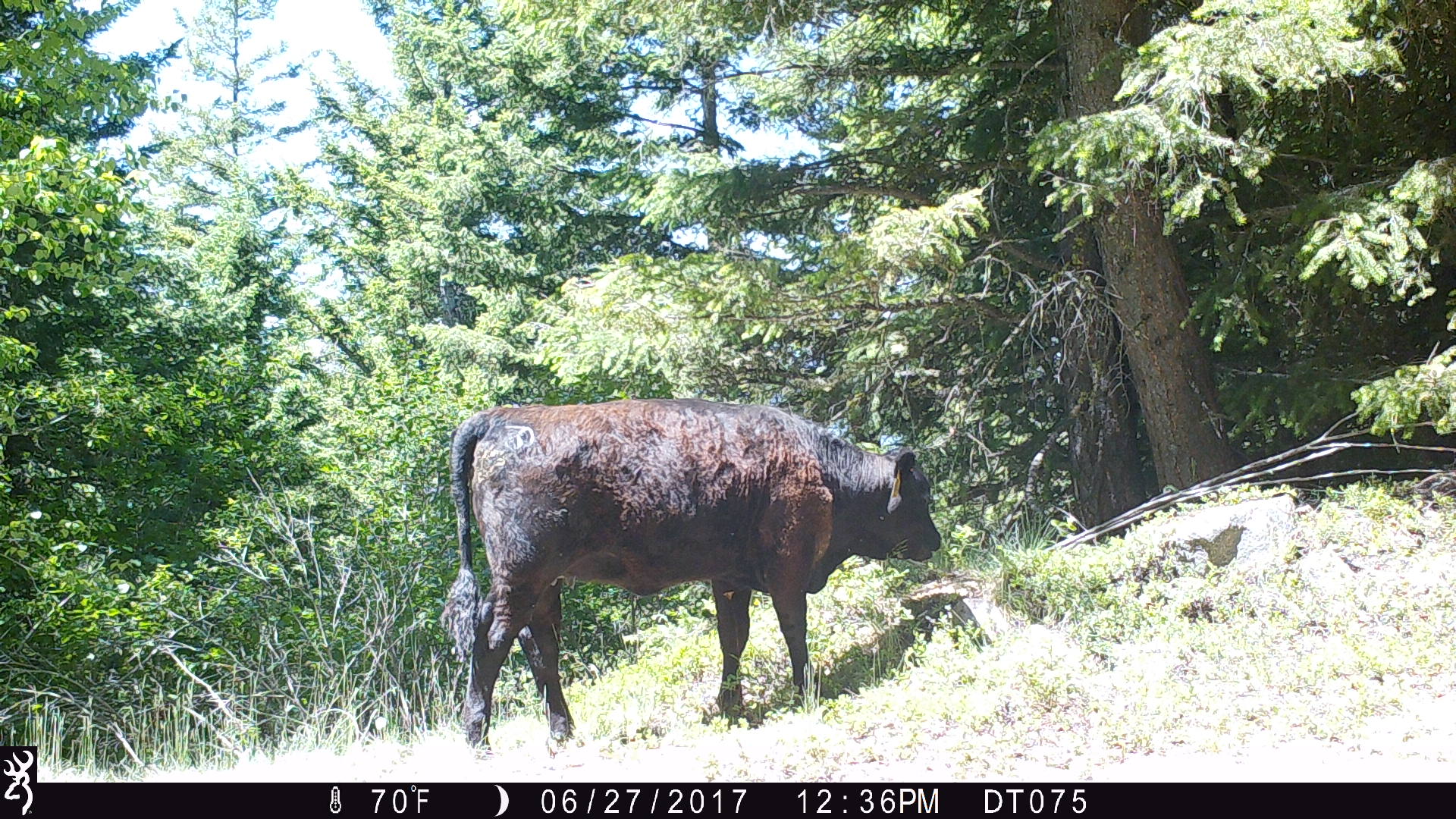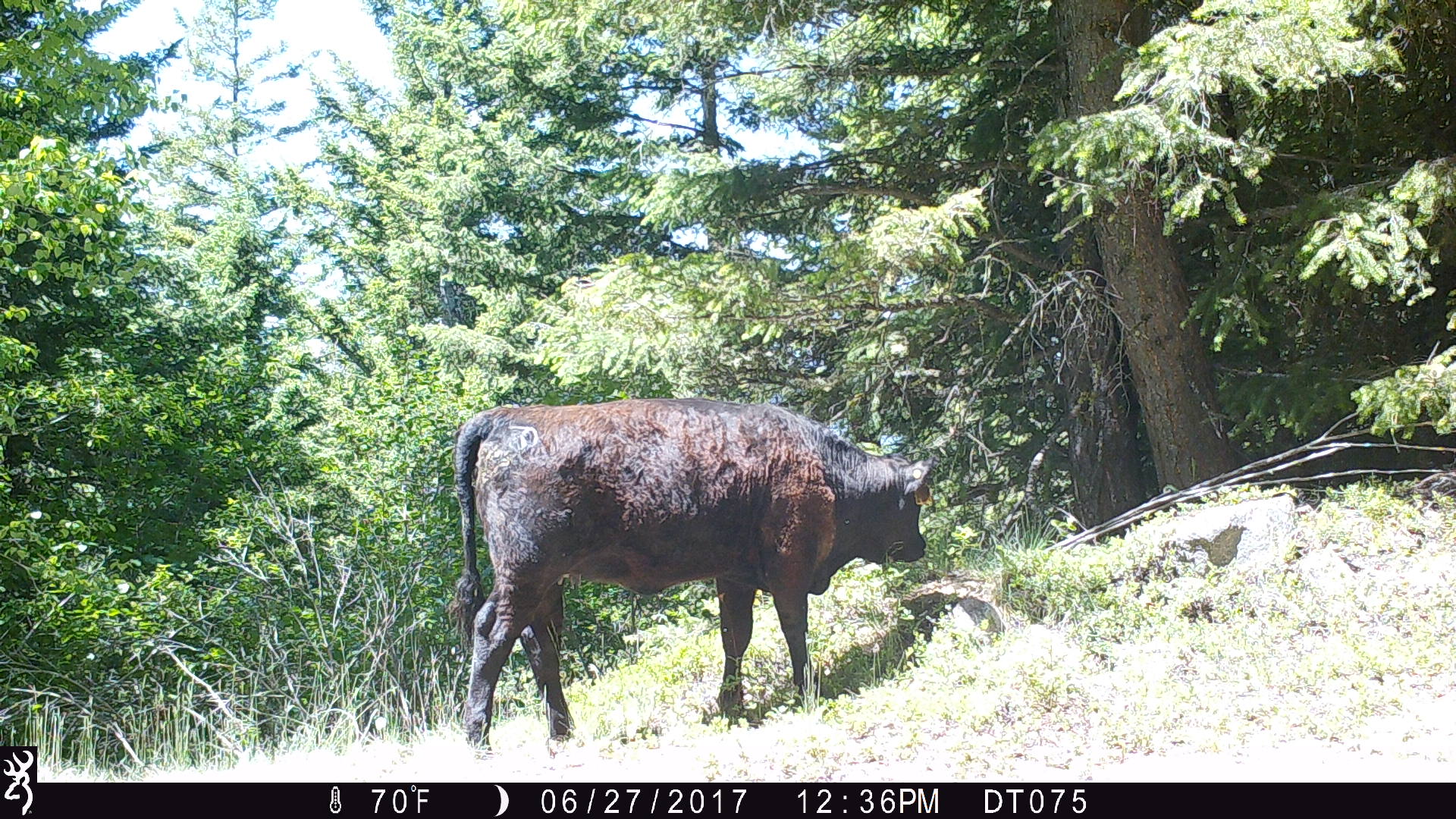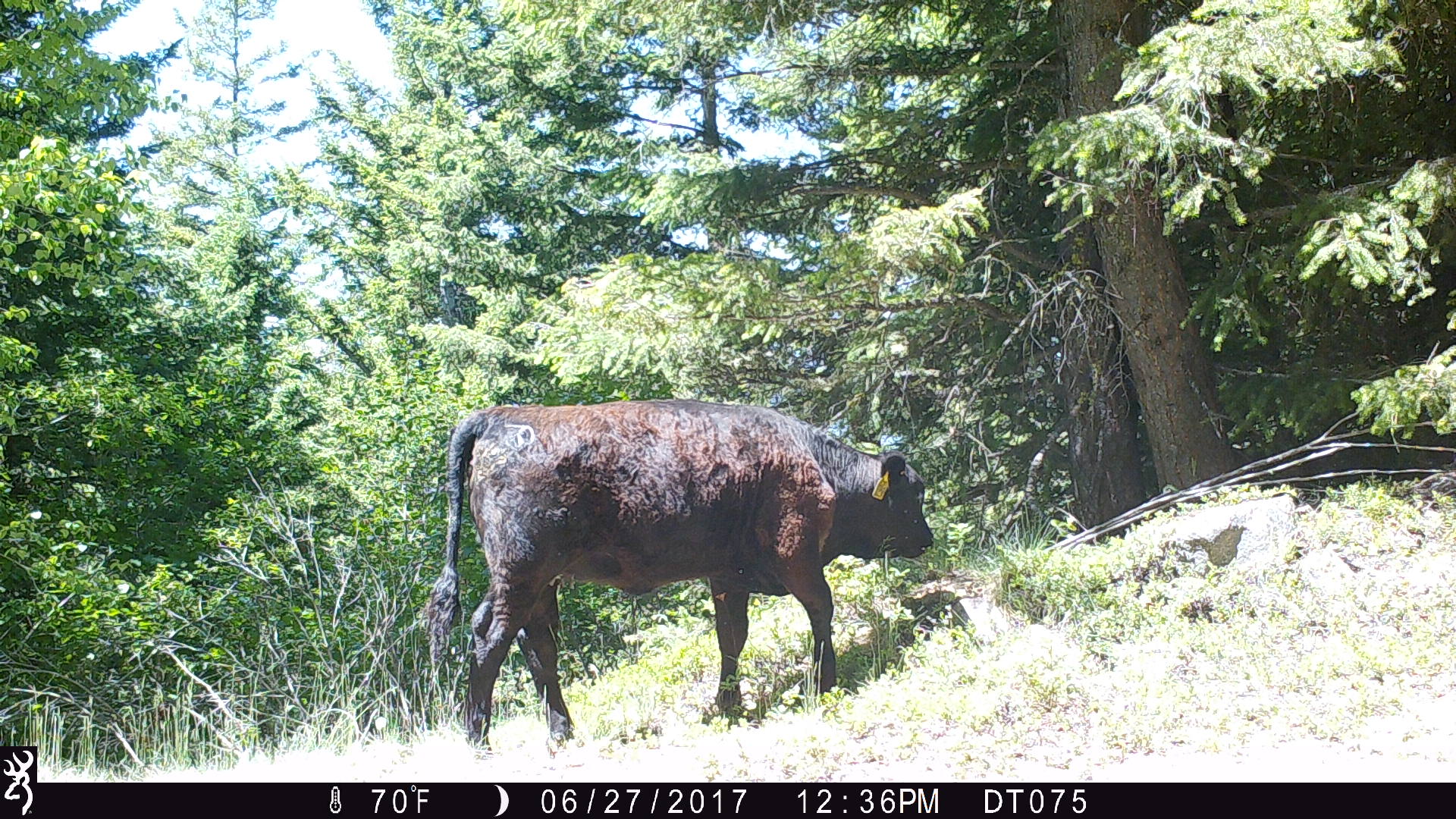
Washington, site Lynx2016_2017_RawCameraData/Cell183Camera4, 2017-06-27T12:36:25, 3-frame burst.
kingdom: Animalia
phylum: Chordata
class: Mammalia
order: Artiodactyla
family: Bovidae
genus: Bos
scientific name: Bos taurus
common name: domestic cattle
Domestic cattle (Bos taurus). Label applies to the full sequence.